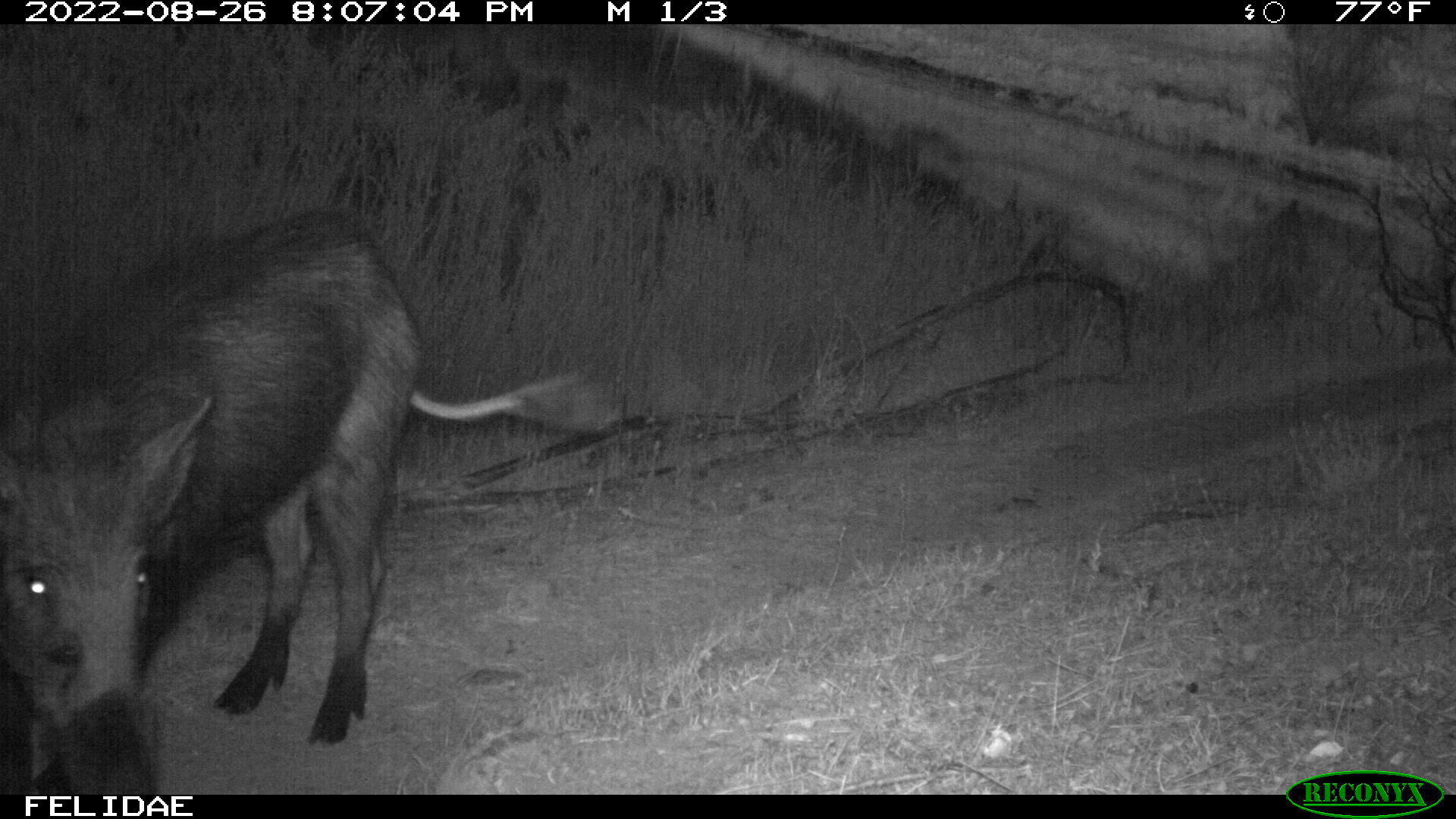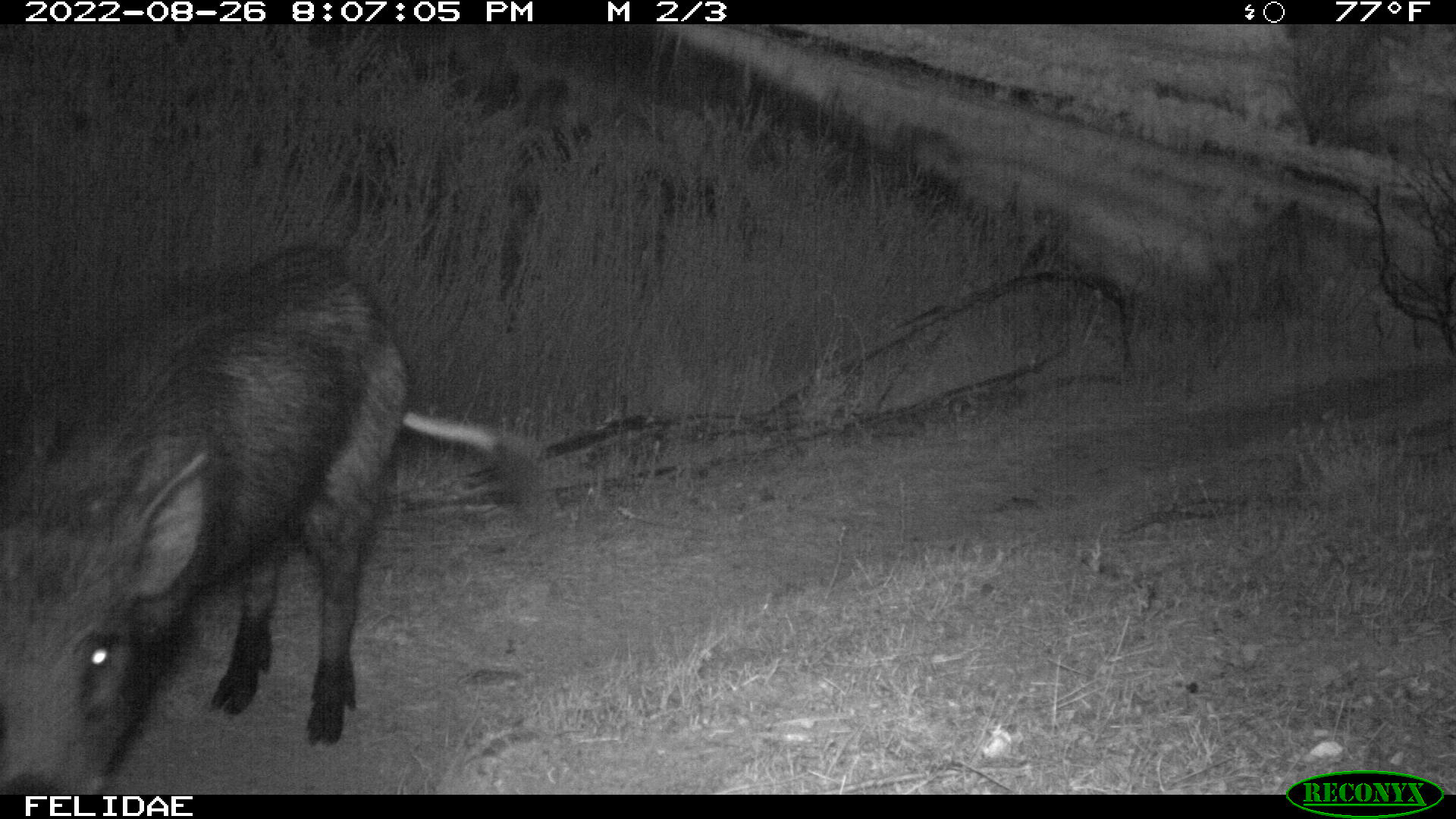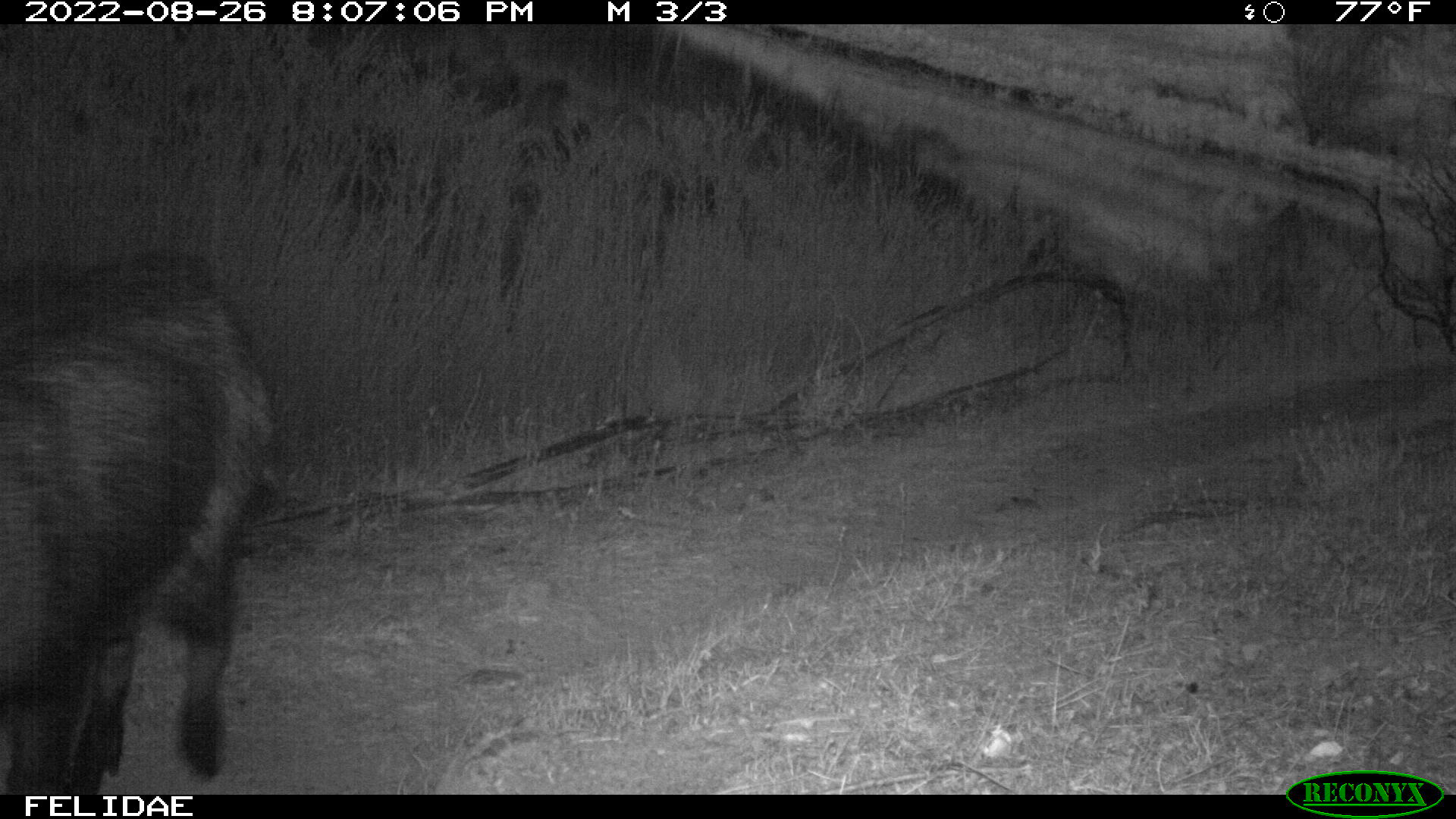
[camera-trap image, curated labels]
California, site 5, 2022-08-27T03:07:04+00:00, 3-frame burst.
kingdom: Animalia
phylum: Chordata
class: Mammalia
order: Artiodactyla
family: Suidae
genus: Sus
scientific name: Sus scrofa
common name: wild boar